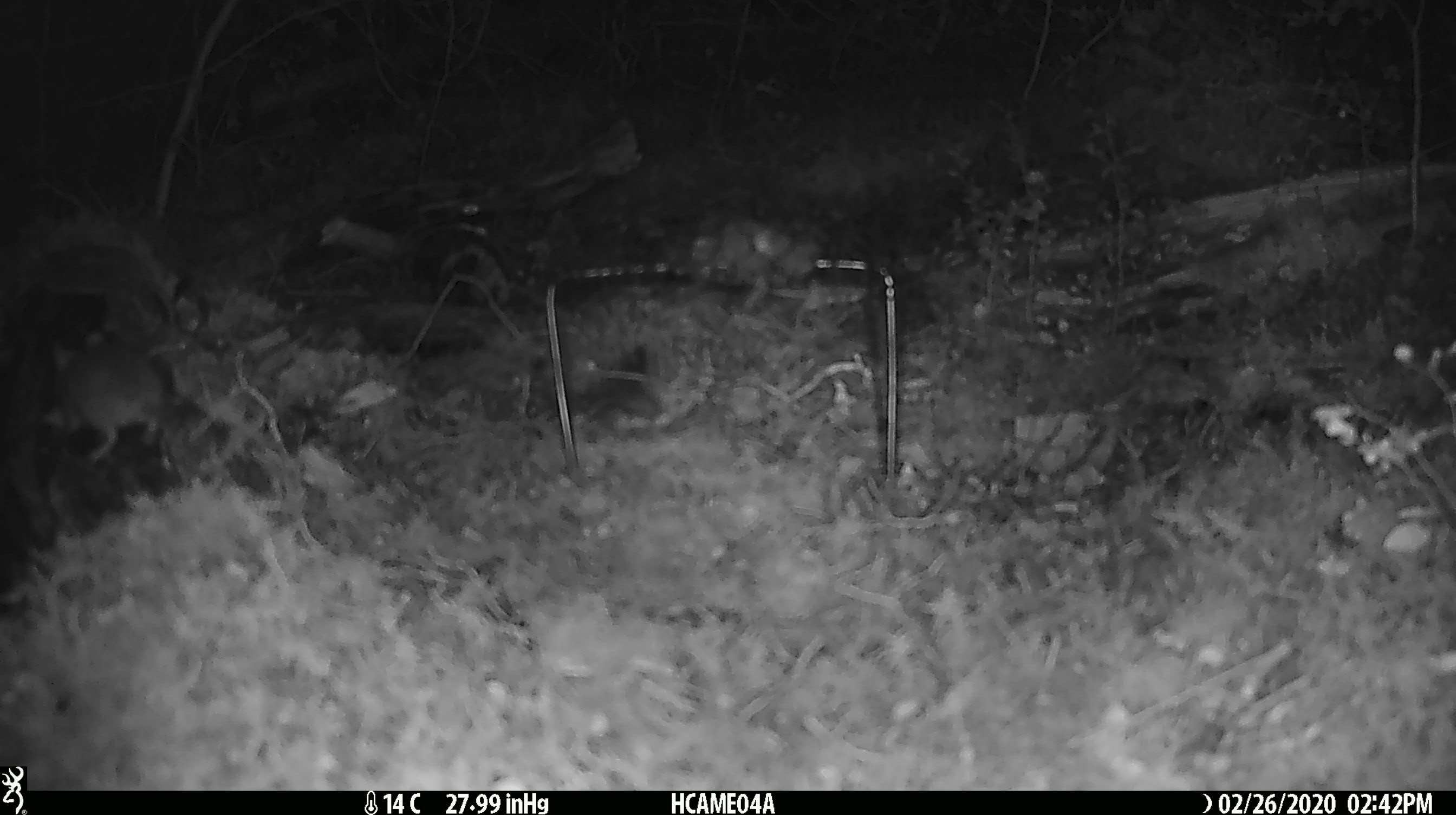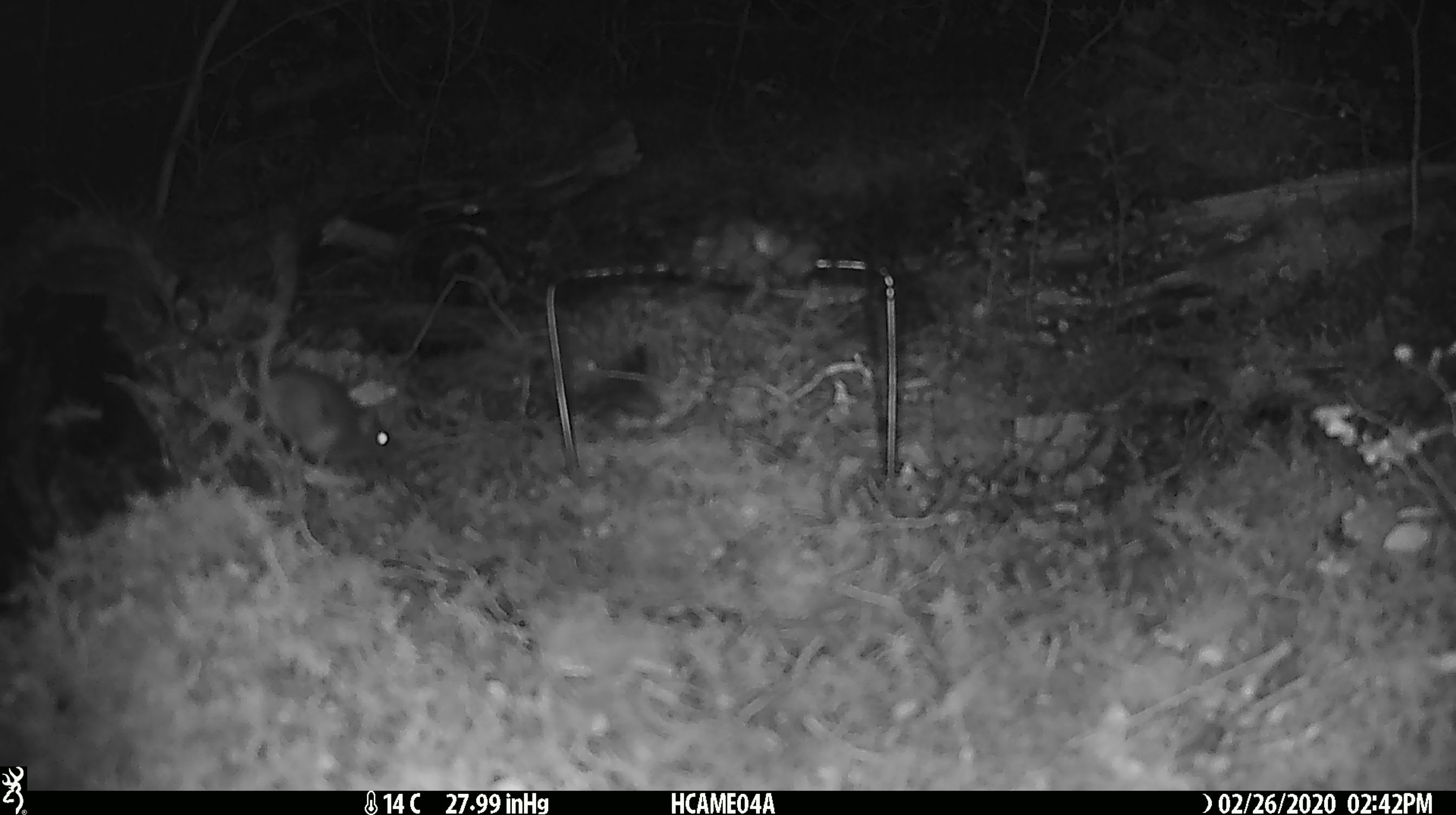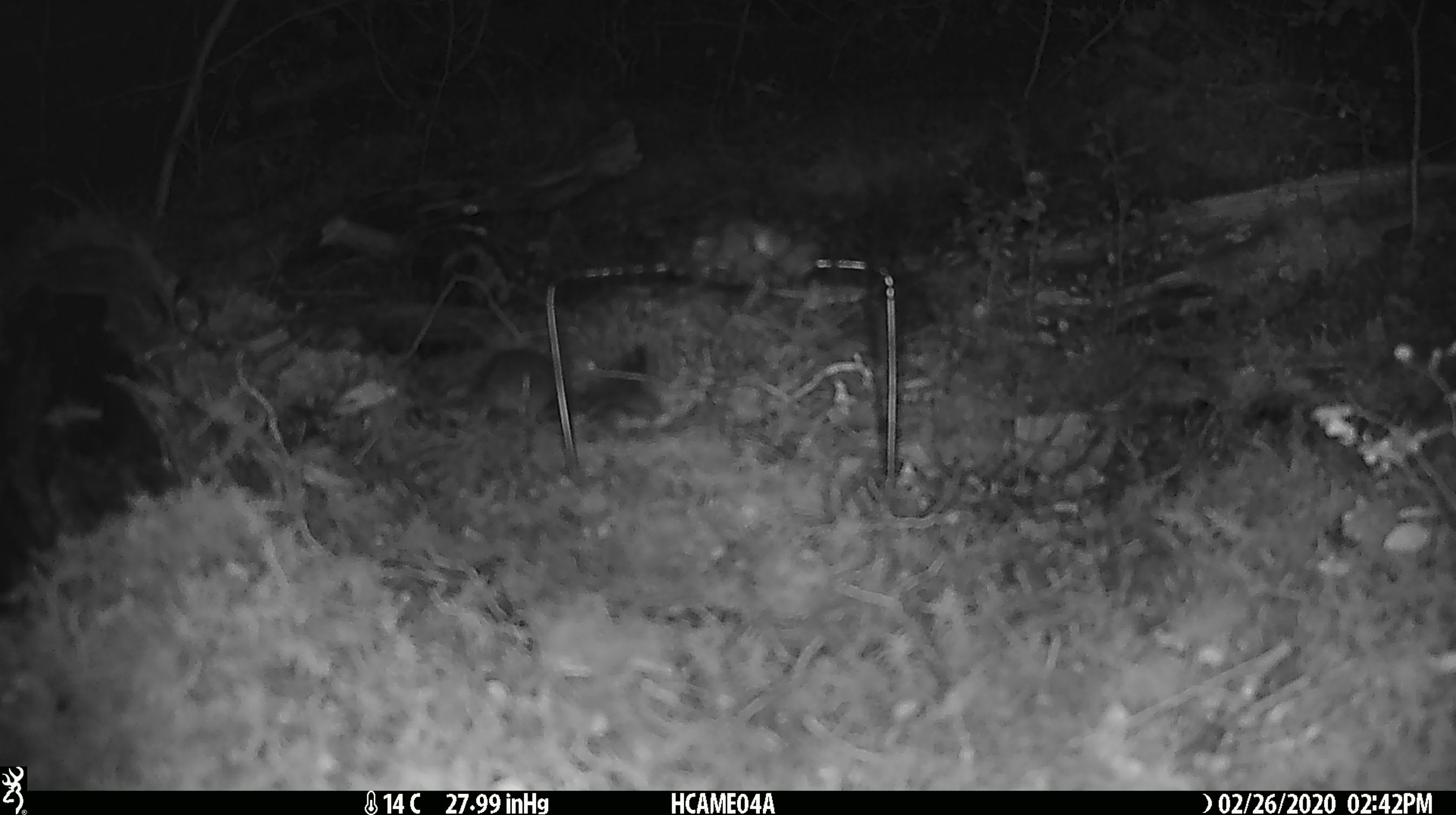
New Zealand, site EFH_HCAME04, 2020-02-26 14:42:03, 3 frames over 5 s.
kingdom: Animalia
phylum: Chordata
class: Mammalia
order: Rodentia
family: Muridae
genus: Mus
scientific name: Mus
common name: mouse